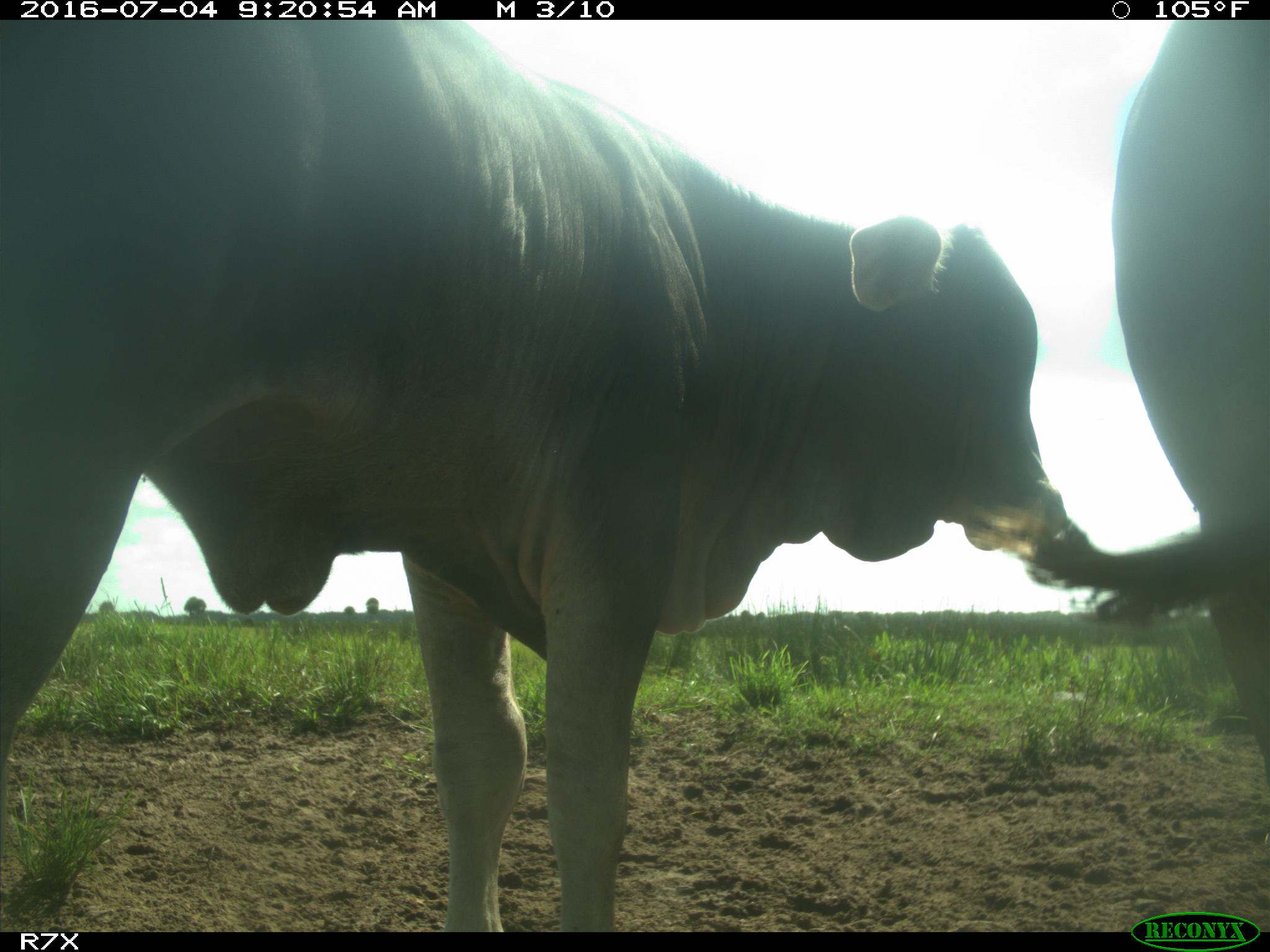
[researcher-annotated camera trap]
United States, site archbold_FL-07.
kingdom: Animalia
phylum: Chordata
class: Mammalia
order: Artiodactyla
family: Bovidae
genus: Bos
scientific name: Bos taurus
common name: domestic cow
Bos taurus (domestic cow).